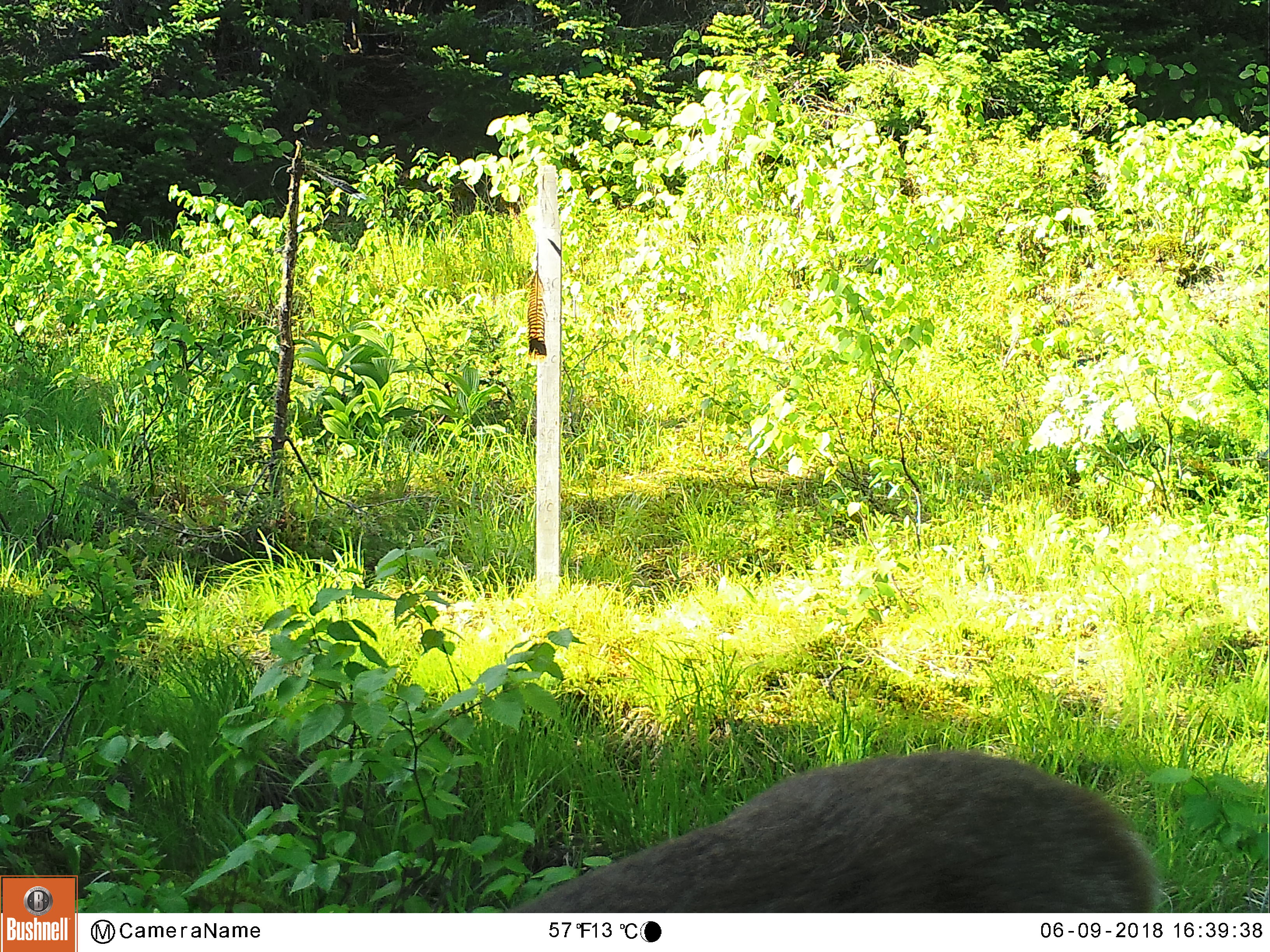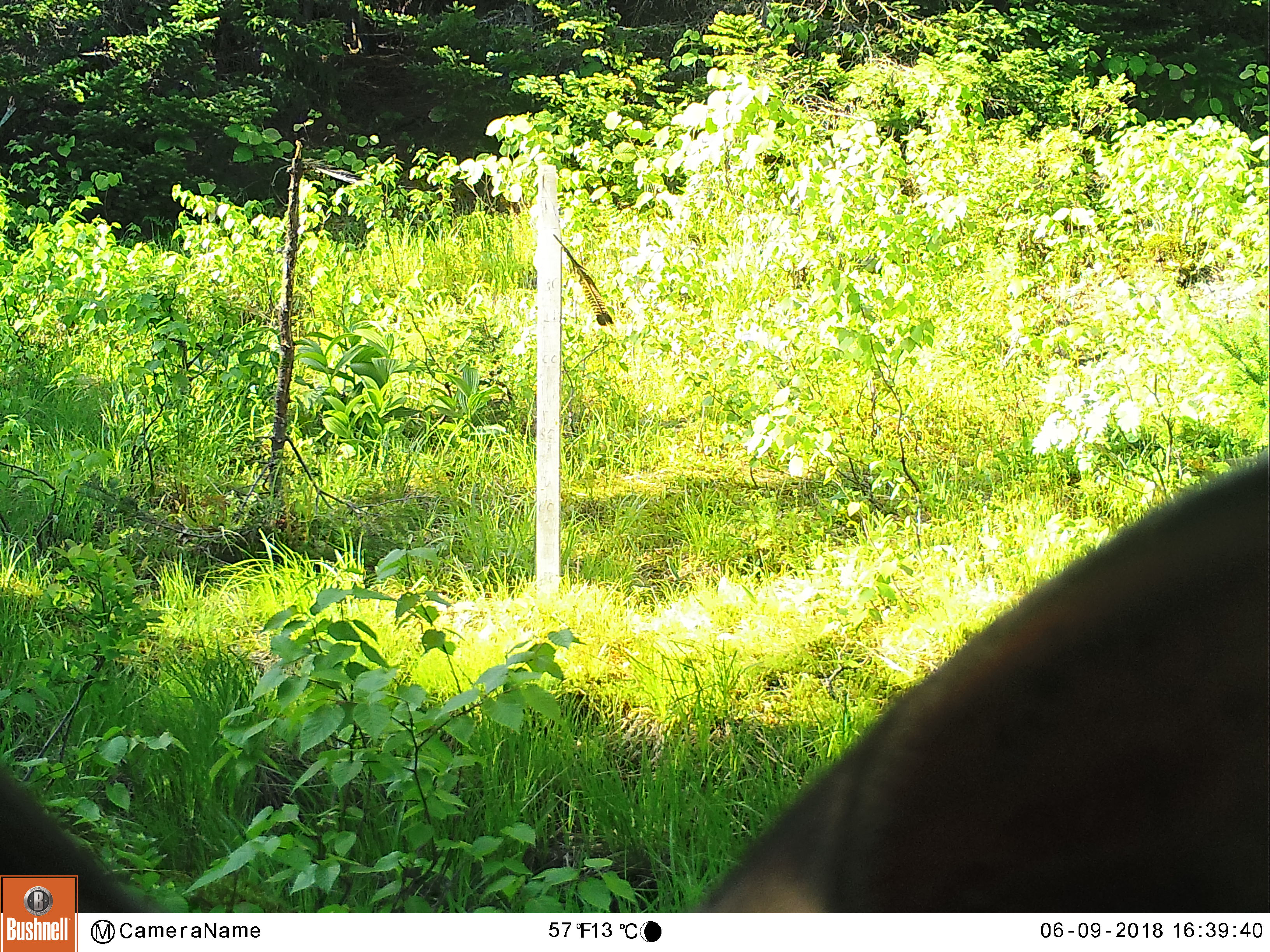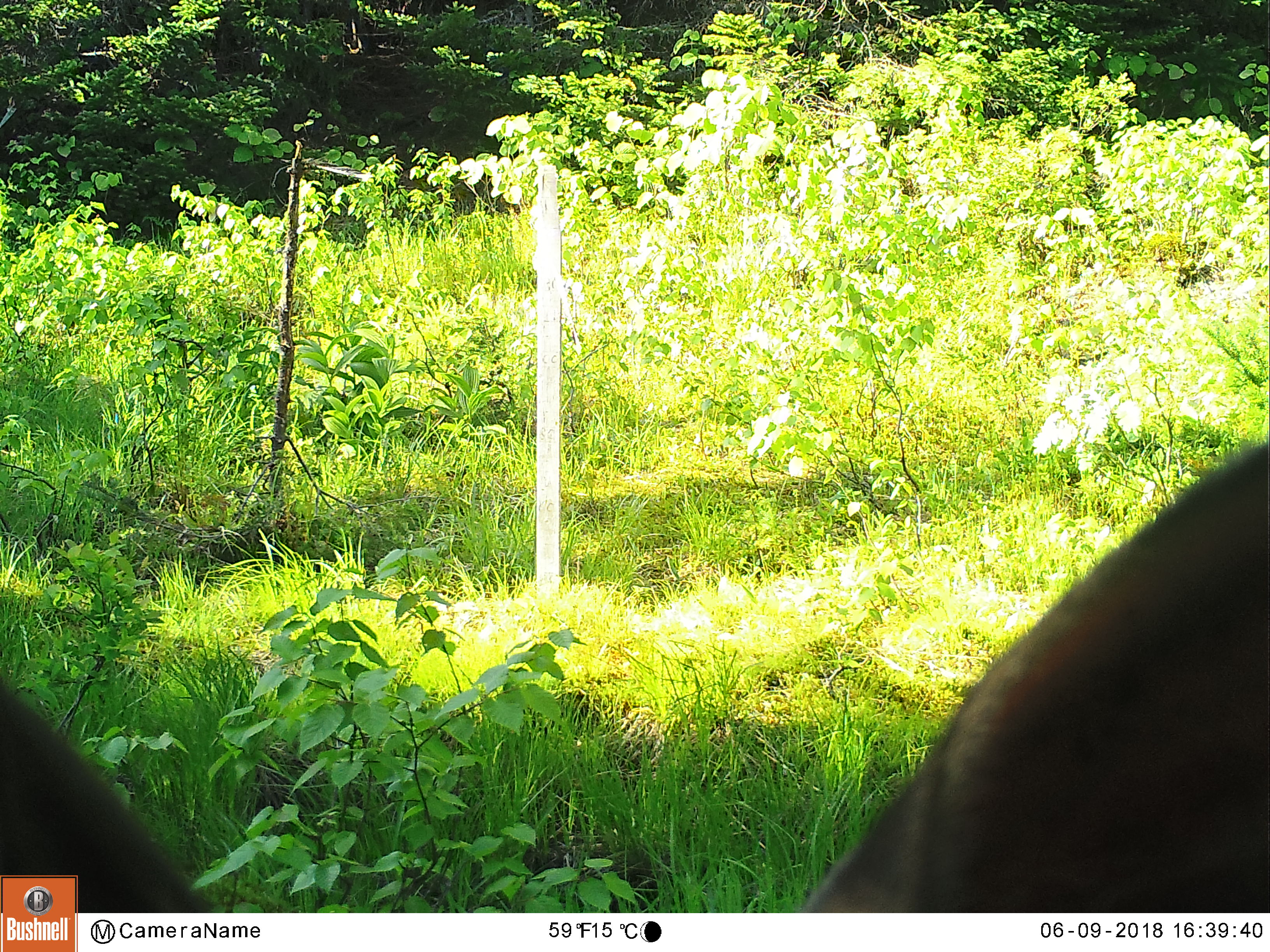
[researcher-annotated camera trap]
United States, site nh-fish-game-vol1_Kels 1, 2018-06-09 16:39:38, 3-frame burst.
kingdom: Animalia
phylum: Chordata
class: Mammalia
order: Artiodactyla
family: Cervidae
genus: Odocoileus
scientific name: Odocoileus virginianus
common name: white-tailed deer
White-tailed deer (Odocoileus virginianus).